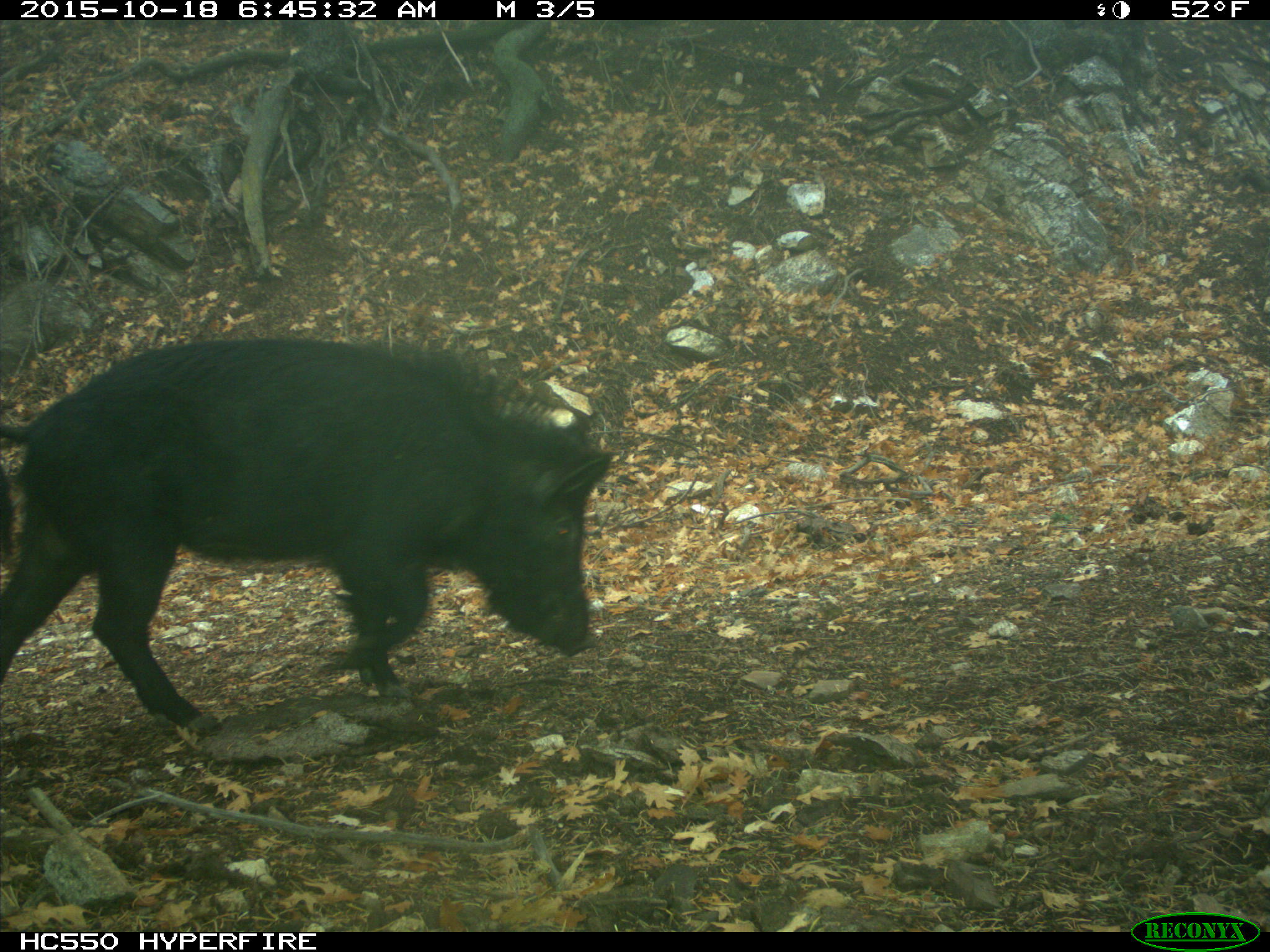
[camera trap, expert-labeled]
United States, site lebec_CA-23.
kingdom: Animalia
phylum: Chordata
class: Mammalia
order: Artiodactyla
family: Suidae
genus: Sus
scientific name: Sus scrofa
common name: wild boar